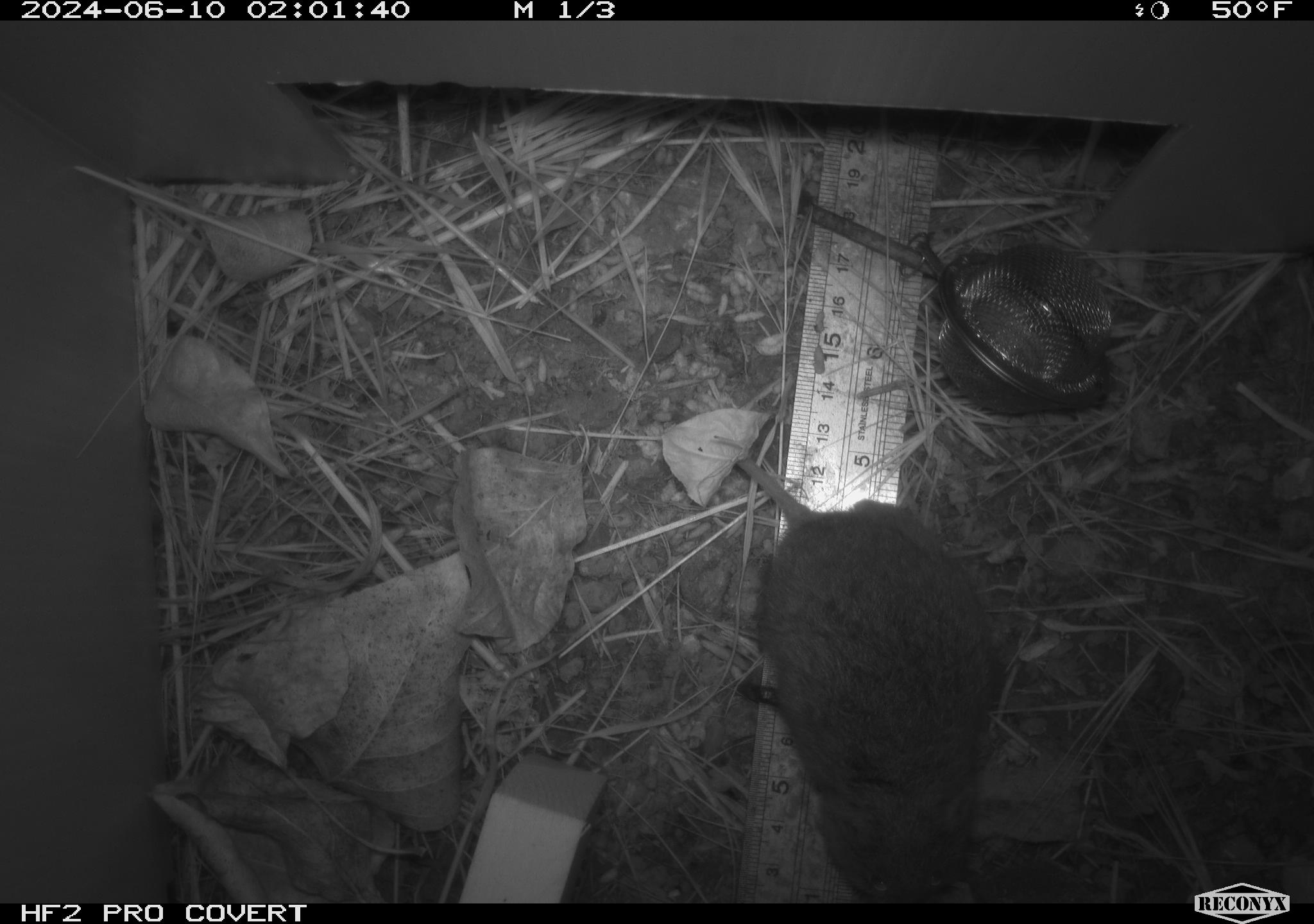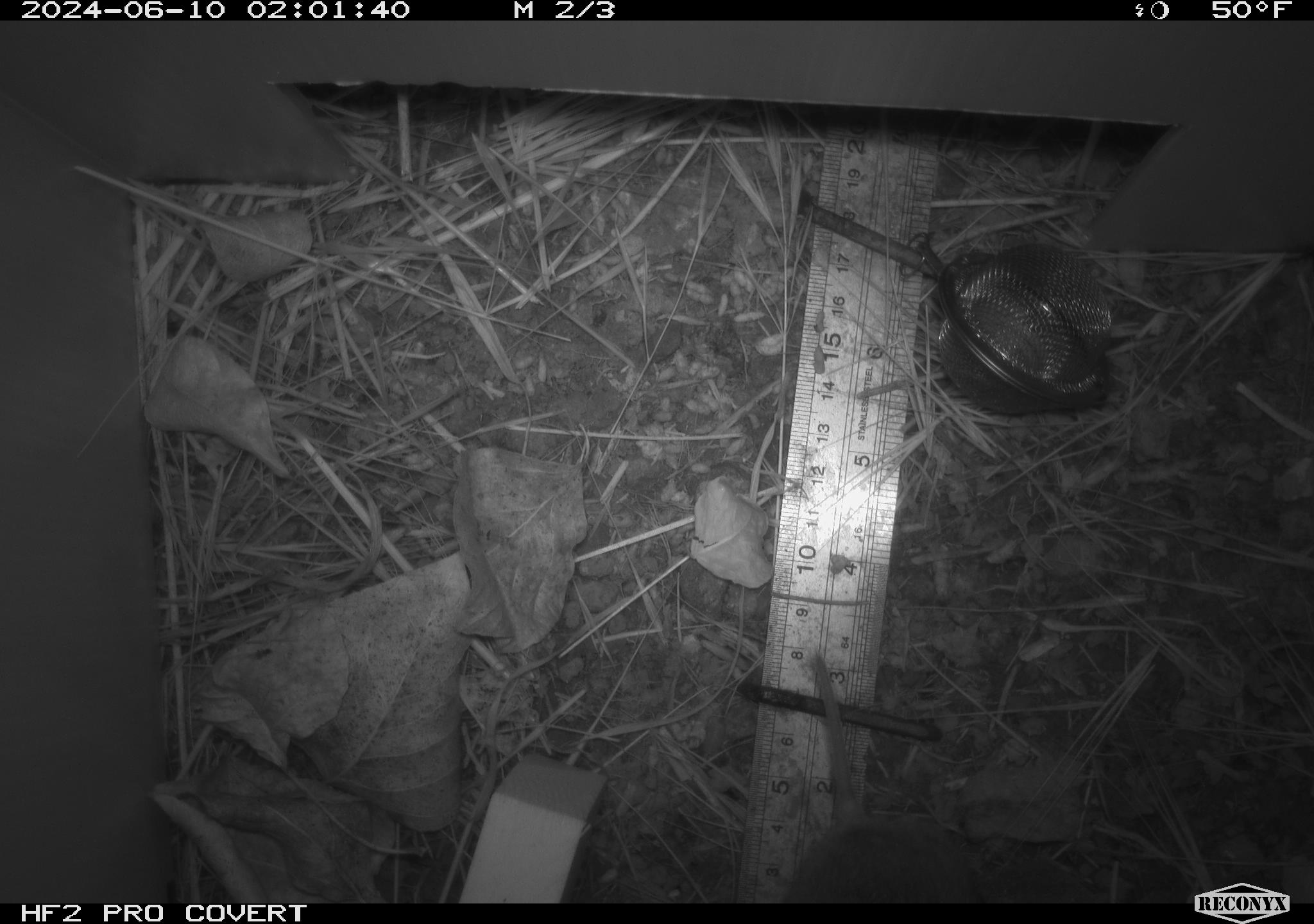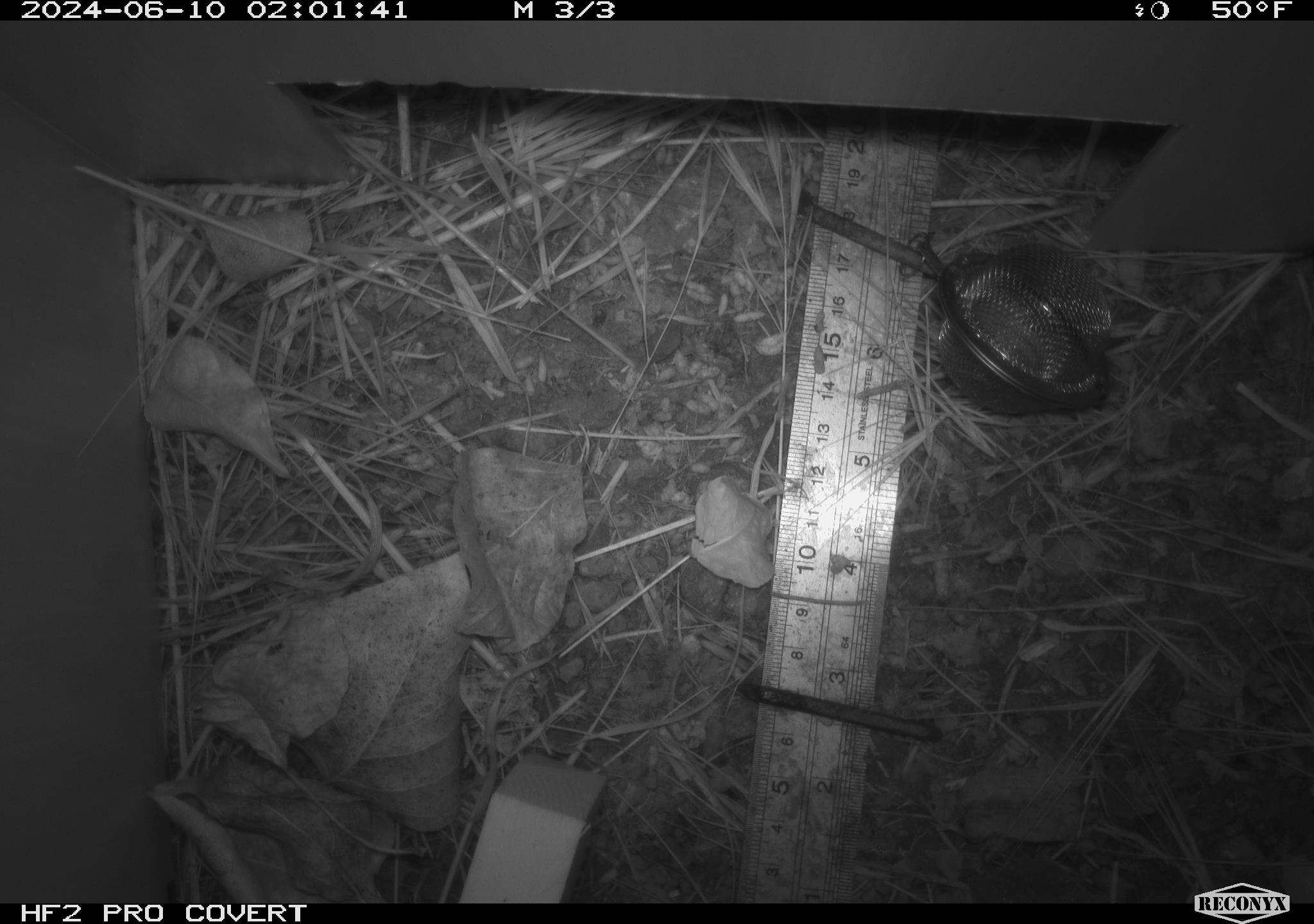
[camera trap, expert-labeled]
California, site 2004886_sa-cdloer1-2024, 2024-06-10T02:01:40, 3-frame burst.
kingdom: Animalia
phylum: Chordata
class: Mammalia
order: Rodentia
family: Cricetidae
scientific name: Arvicolinae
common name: voles, lemmings, and muskrats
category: arvicolinae subfamily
Arvicolinae subfamily (voles, lemmings, and muskrats) (Arvicolinae).